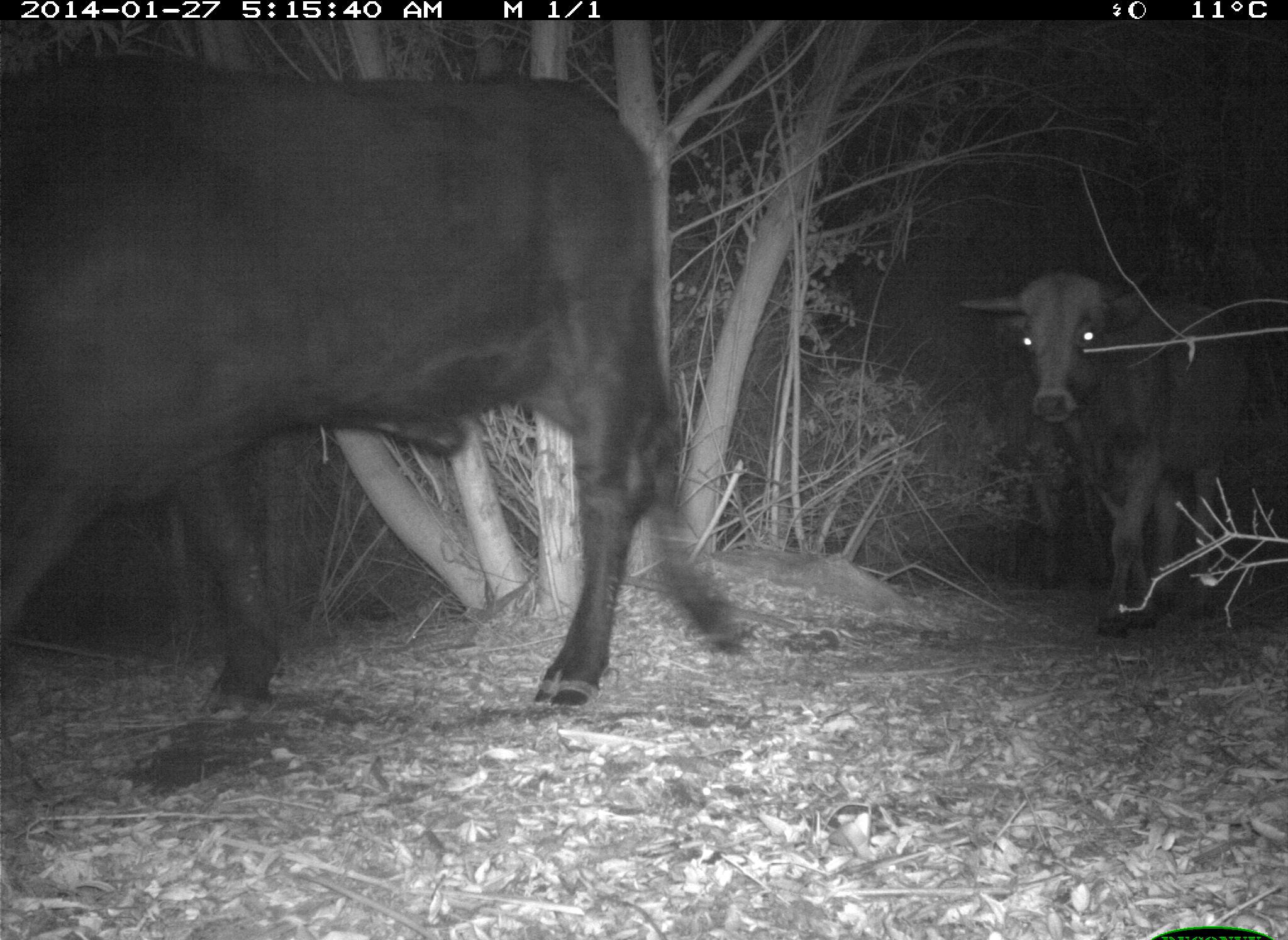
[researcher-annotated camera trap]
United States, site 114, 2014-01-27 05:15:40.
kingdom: Animalia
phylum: Chordata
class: Mammalia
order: Artiodactyla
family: Bovidae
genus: Bos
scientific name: Bos taurus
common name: cow